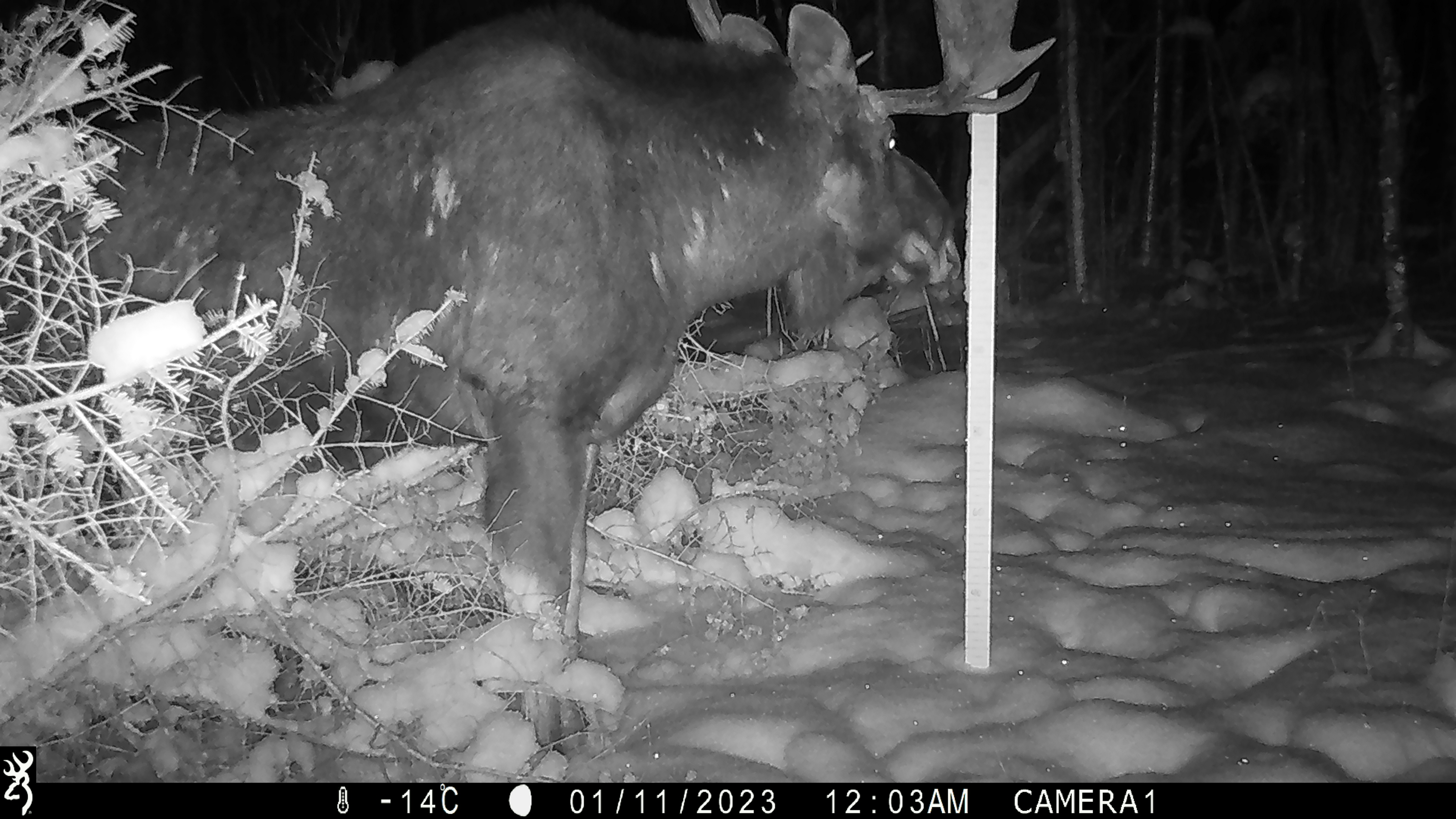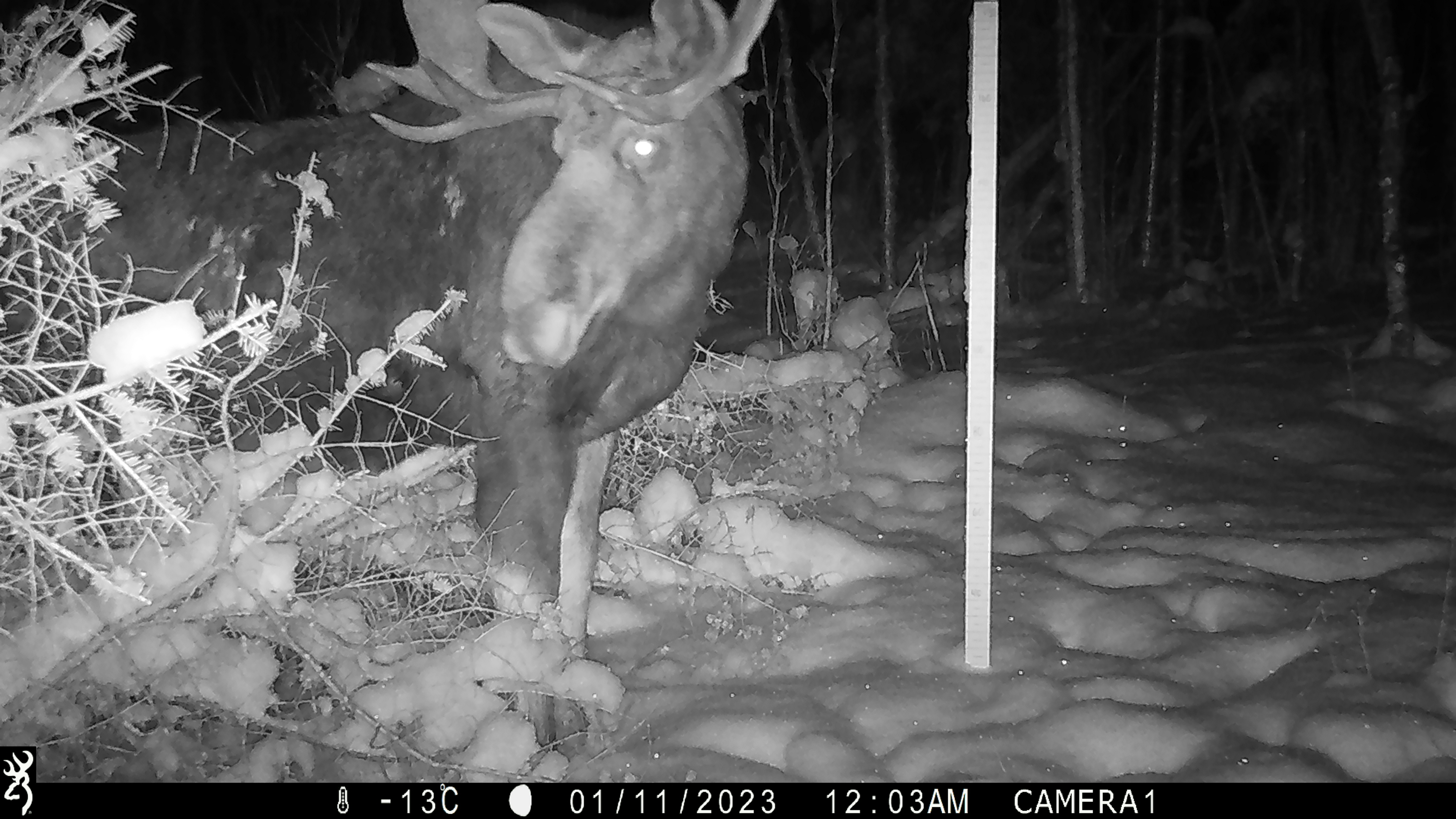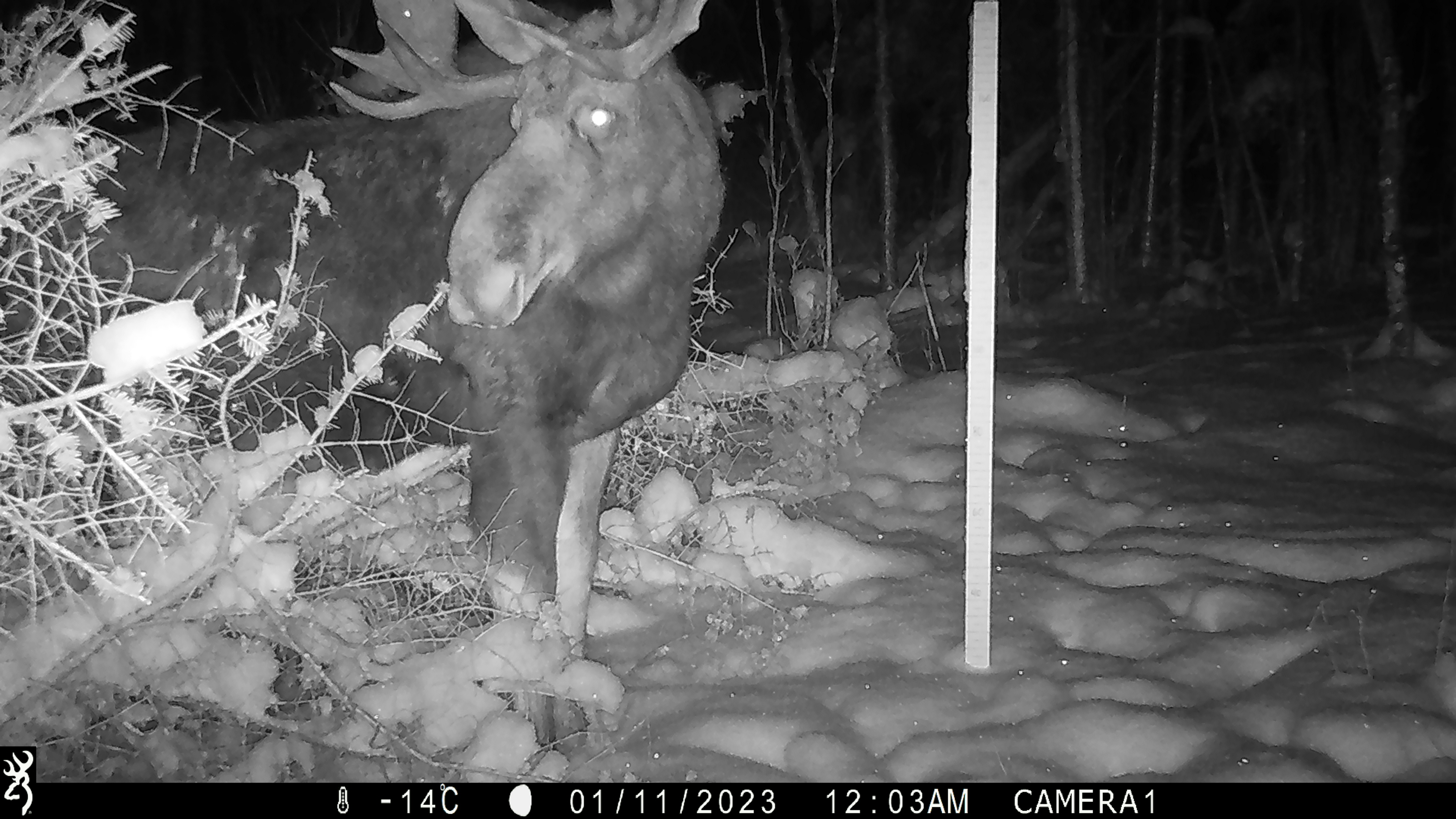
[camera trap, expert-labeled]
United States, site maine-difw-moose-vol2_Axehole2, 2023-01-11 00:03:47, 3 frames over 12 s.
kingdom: Animalia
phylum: Chordata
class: Mammalia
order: Artiodactyla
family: Cervidae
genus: Alces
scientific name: Alces alces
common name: moose